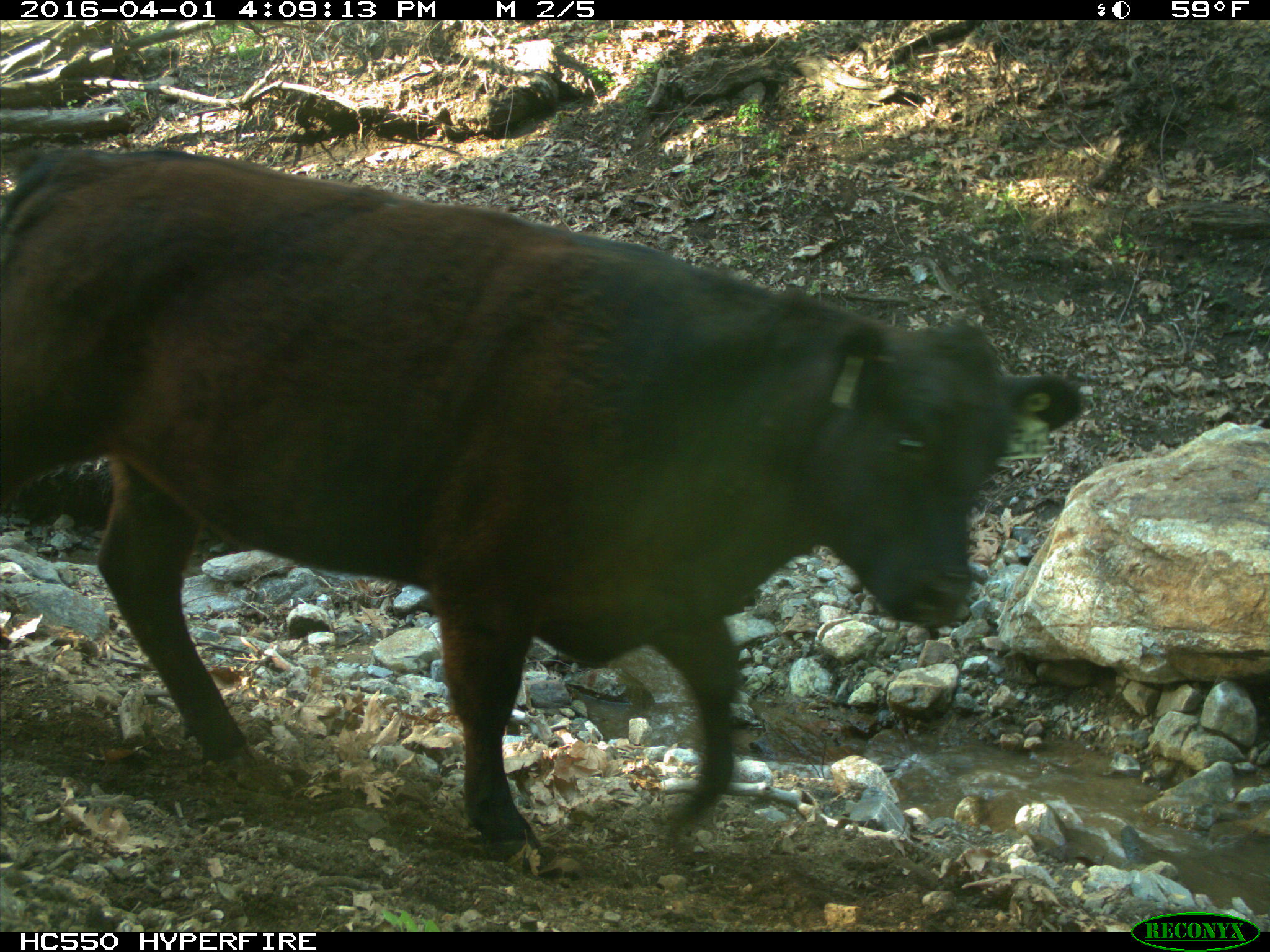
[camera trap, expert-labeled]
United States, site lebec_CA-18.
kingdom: Animalia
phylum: Chordata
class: Mammalia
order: Artiodactyla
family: Bovidae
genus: Bos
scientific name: Bos taurus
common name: domestic cow